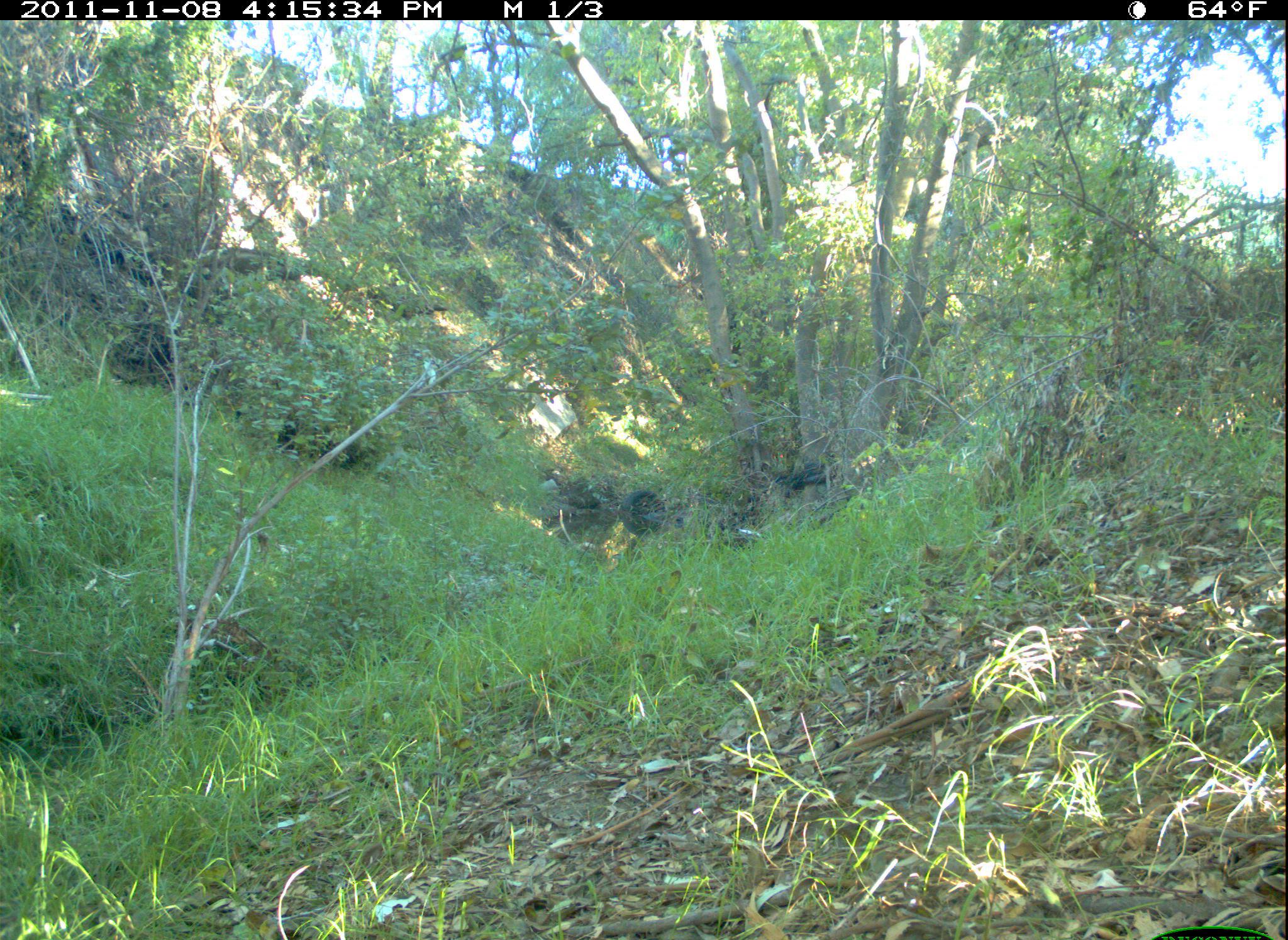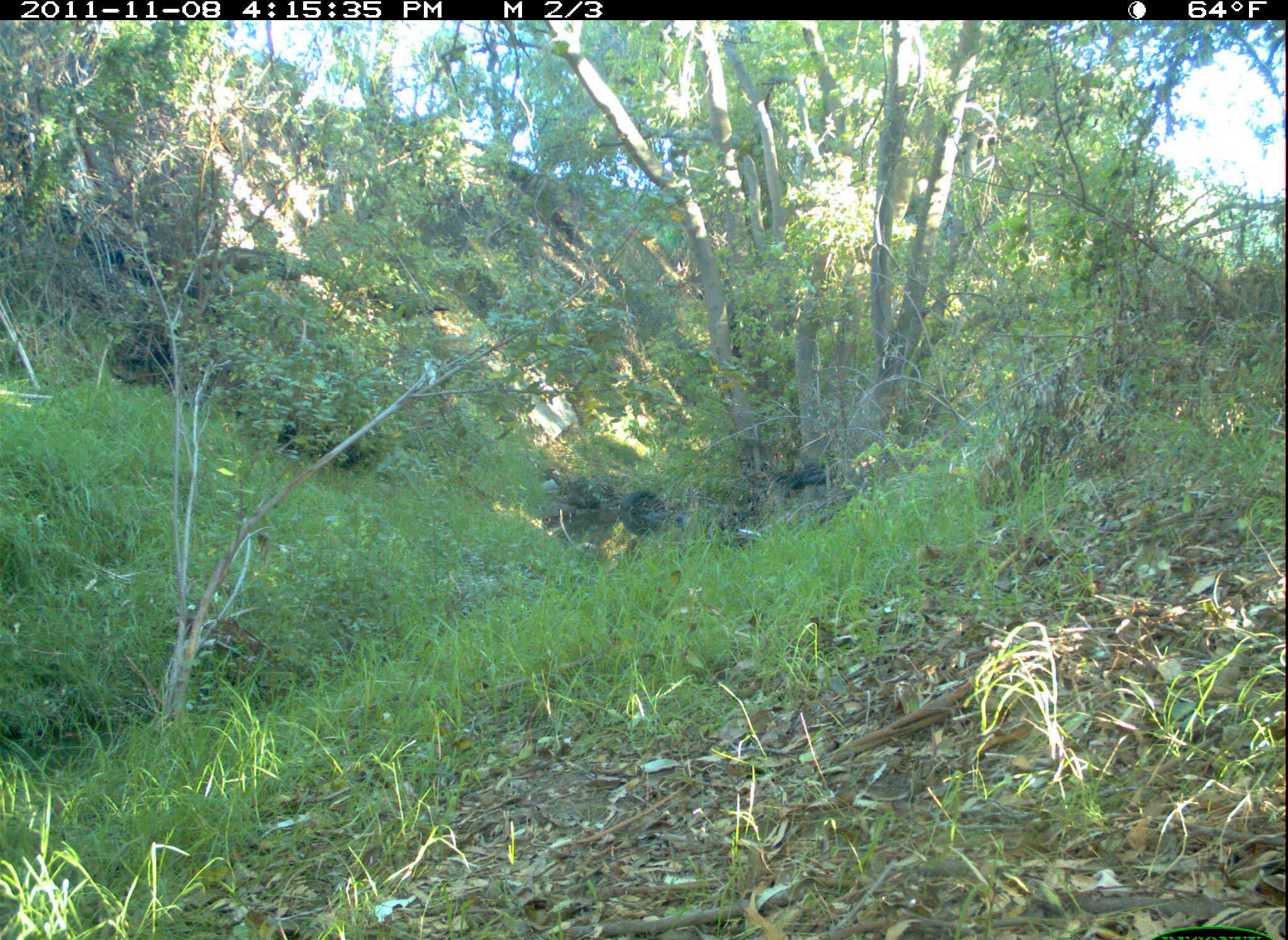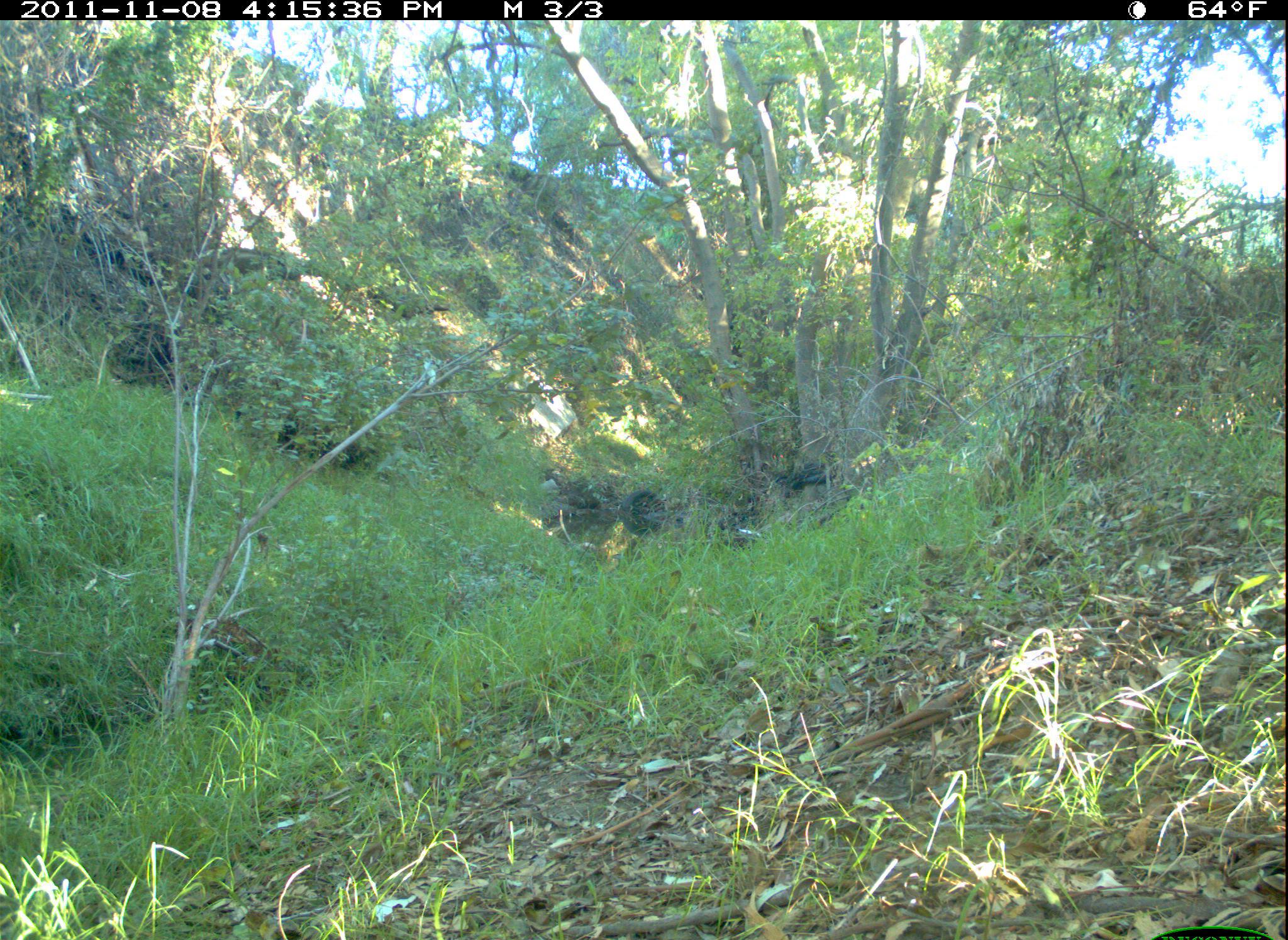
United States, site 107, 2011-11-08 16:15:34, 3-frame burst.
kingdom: Animalia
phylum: Chordata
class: Mammalia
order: Carnivora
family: Felidae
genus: Lynx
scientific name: Lynx rufus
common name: bobcat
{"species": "bobcat (Lynx rufus)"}